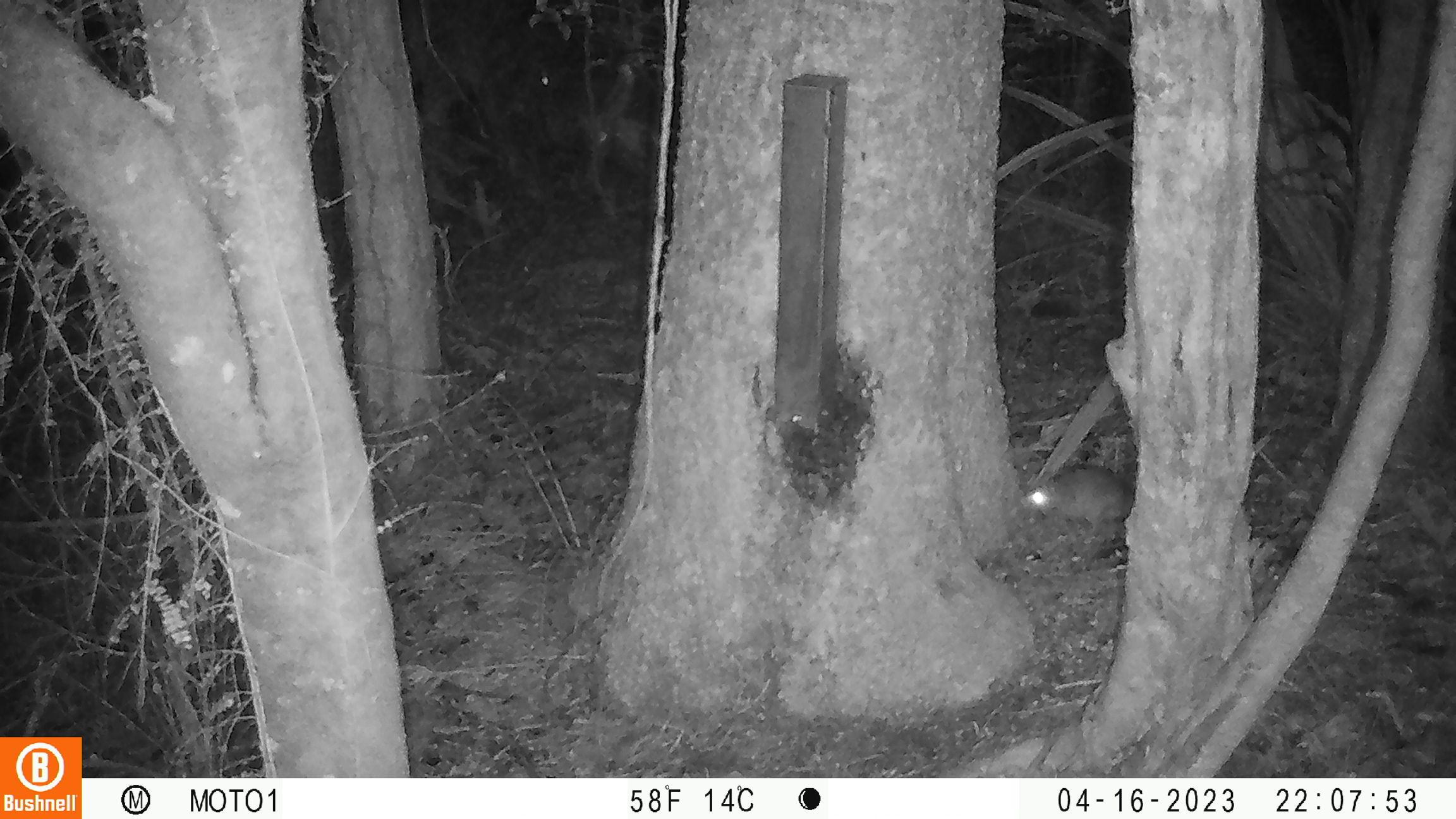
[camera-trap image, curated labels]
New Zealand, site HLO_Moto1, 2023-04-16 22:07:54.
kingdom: Animalia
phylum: Chordata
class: Mammalia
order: Rodentia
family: Muridae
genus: Rattus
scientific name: Rattus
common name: rat